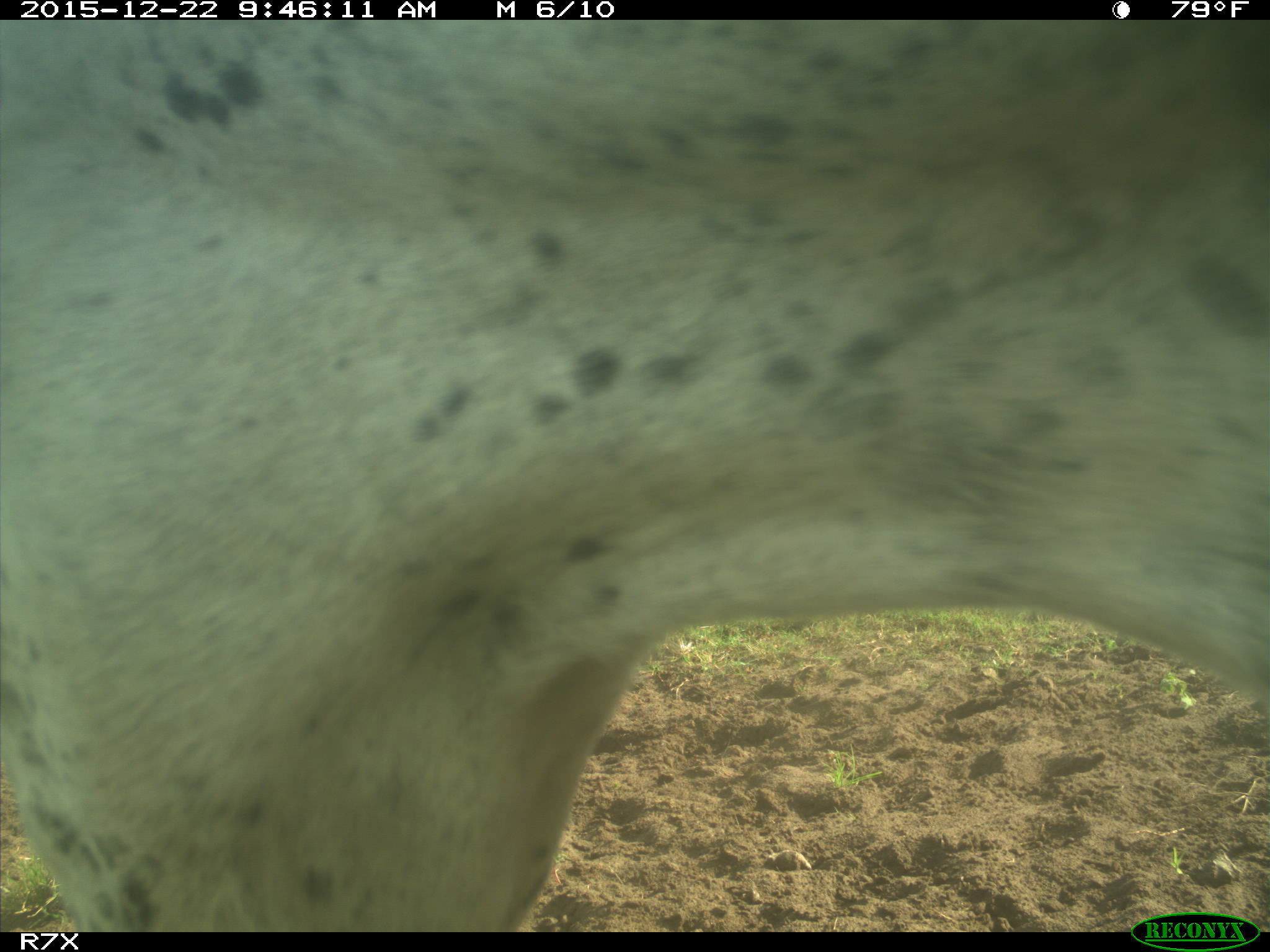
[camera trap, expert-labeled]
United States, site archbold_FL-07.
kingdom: Animalia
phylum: Chordata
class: Mammalia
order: Artiodactyla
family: Bovidae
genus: Bos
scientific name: Bos taurus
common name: domestic cow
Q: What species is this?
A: Bos taurus (domestic cow).